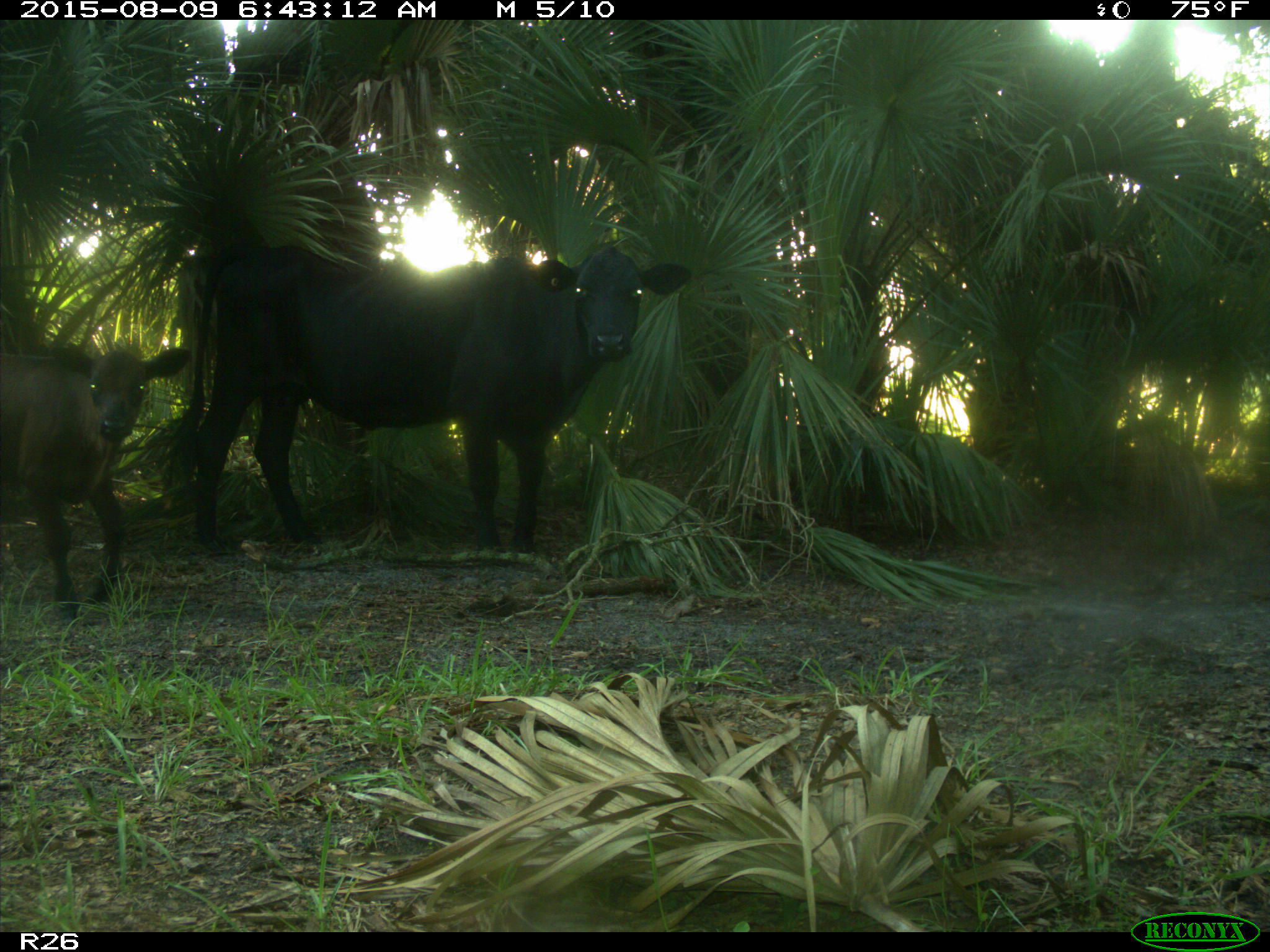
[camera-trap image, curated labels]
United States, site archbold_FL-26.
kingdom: Animalia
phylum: Chordata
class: Mammalia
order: Artiodactyla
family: Bovidae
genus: Bos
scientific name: Bos taurus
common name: domestic cow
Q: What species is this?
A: Bos taurus (domestic cow).